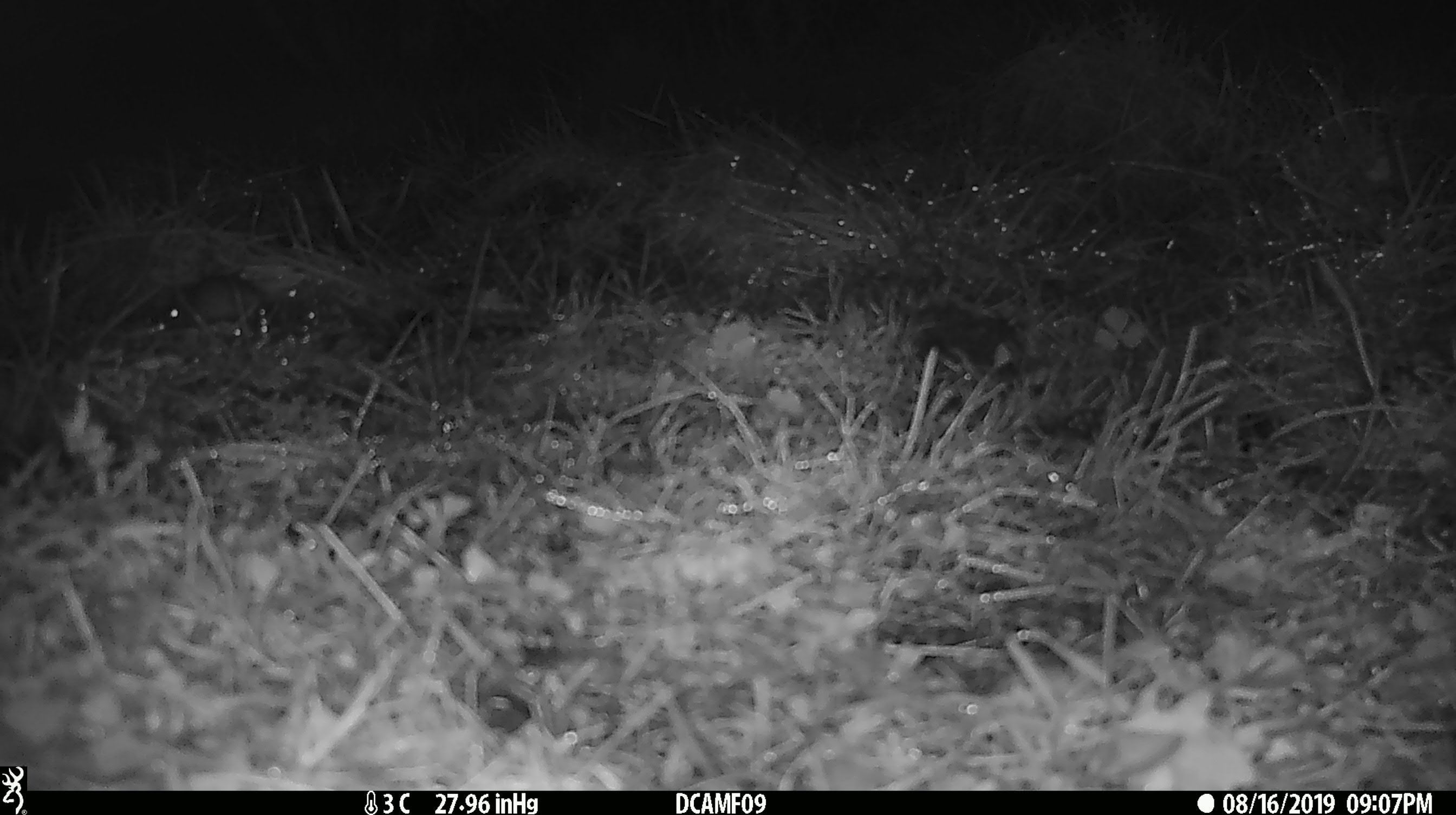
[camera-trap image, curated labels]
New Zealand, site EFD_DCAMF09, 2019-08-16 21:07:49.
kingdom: Animalia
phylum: Chordata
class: Mammalia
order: Rodentia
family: Muridae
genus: Mus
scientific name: Mus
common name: mouse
Mouse (Mus).